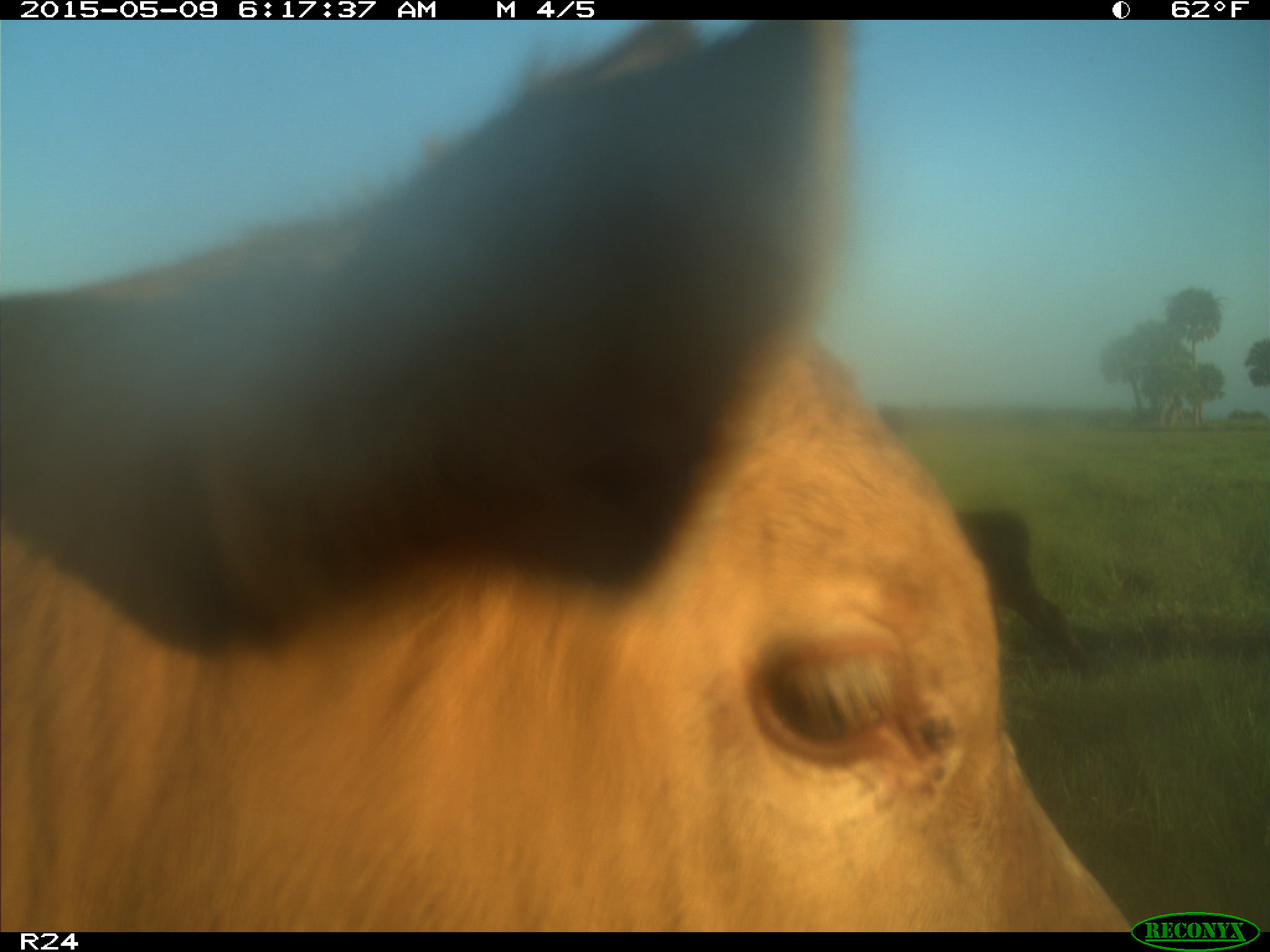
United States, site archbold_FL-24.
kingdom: Animalia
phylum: Chordata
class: Mammalia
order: Artiodactyla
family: Bovidae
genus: Bos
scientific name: Bos taurus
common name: domestic cow